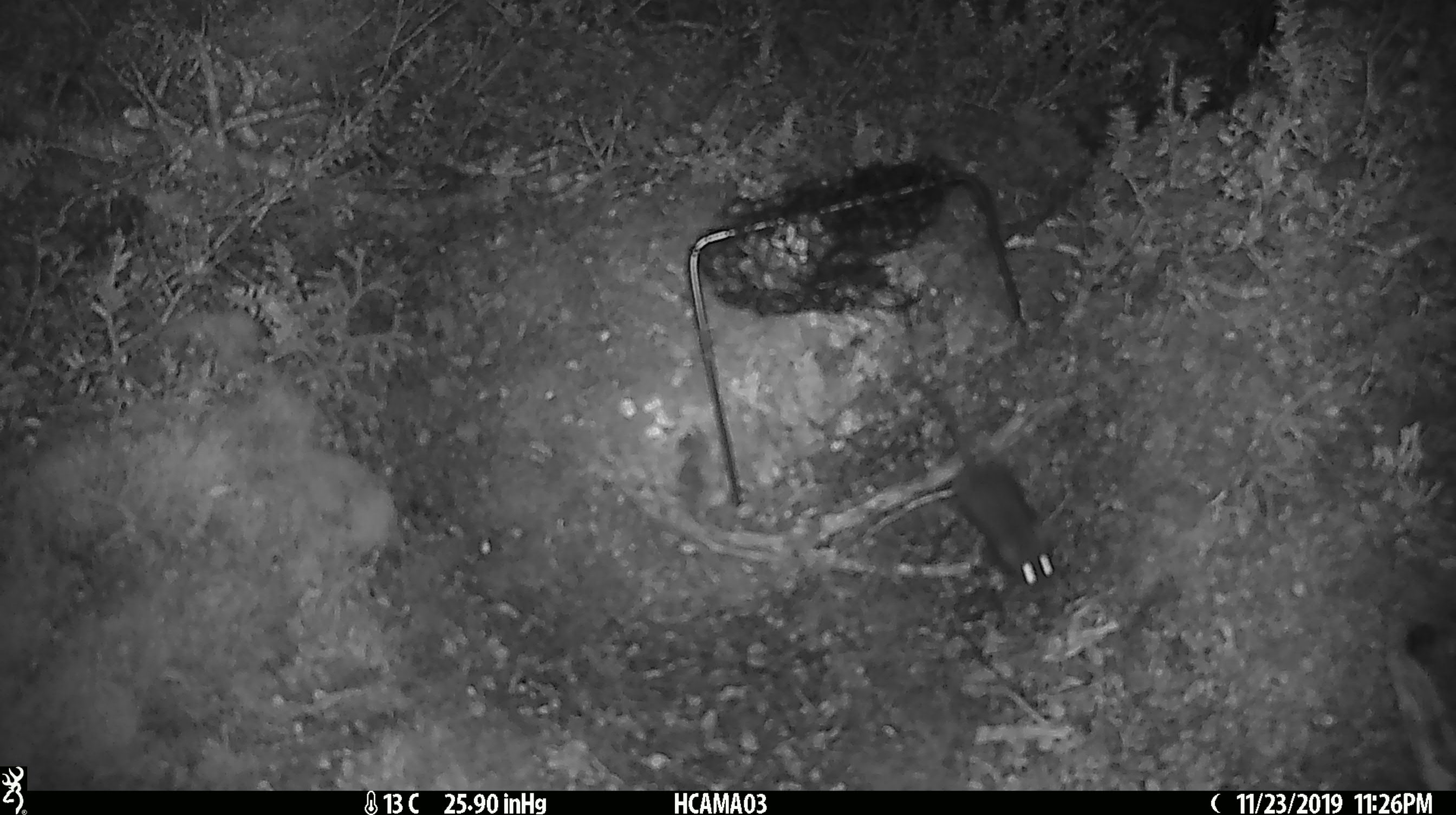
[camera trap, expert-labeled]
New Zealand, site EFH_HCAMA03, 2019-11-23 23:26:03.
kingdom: Animalia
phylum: Chordata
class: Mammalia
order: Rodentia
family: Muridae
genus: Mus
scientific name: Mus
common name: mouse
Mouse (Mus).